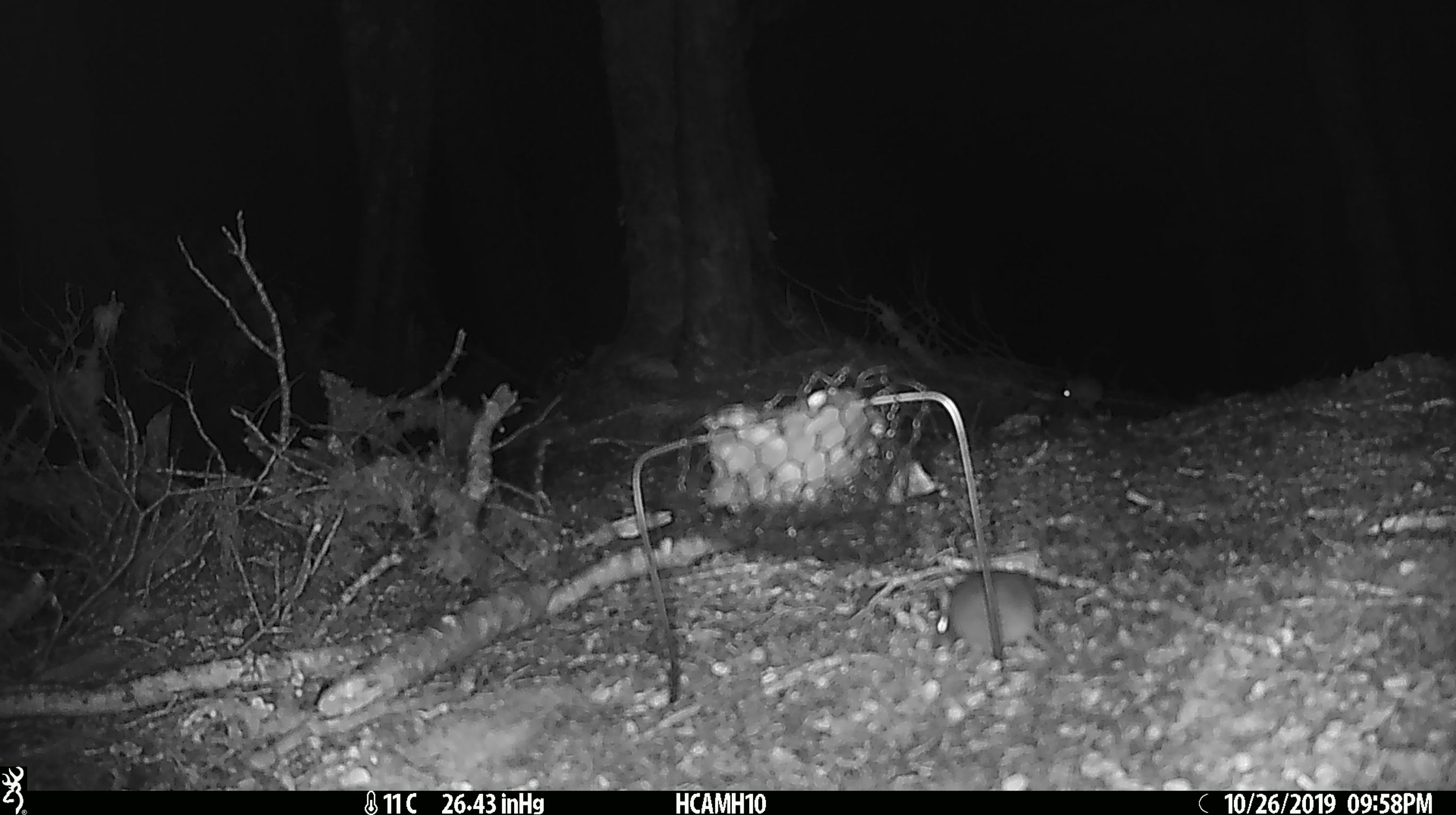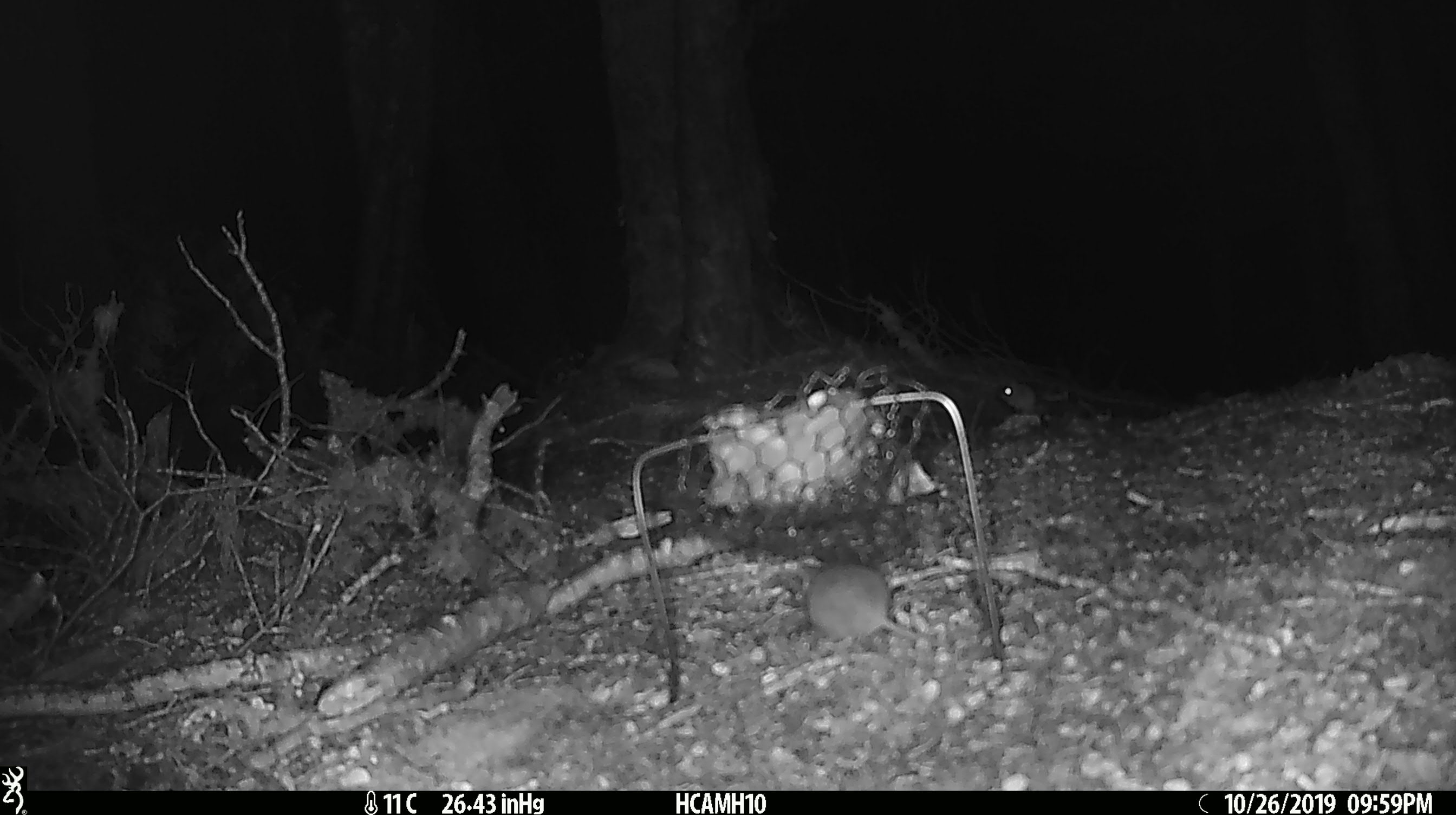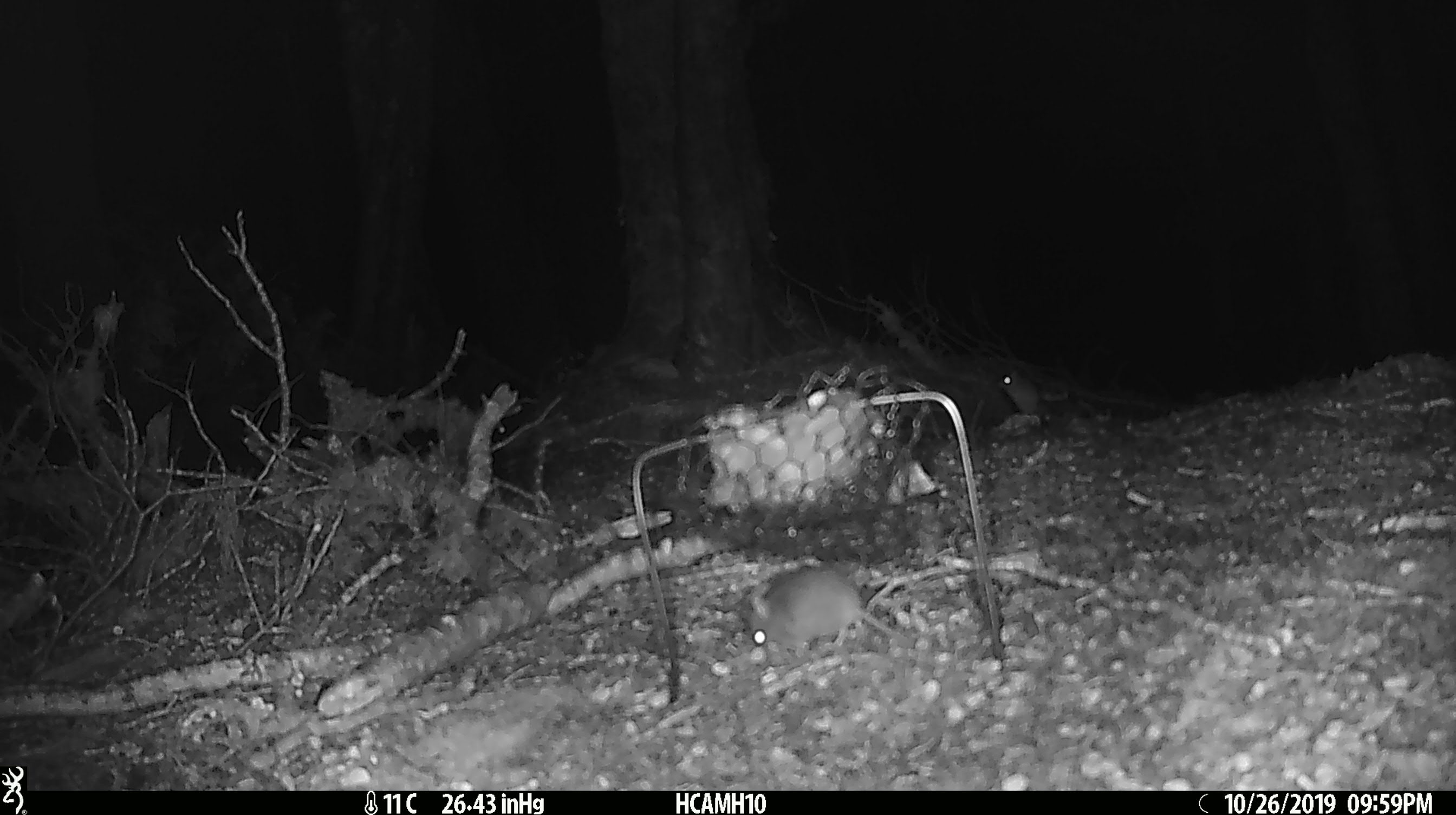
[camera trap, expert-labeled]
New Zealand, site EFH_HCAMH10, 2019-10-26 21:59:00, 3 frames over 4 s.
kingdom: Animalia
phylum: Chordata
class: Mammalia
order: Rodentia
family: Muridae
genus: Mus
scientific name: Mus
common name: mouse